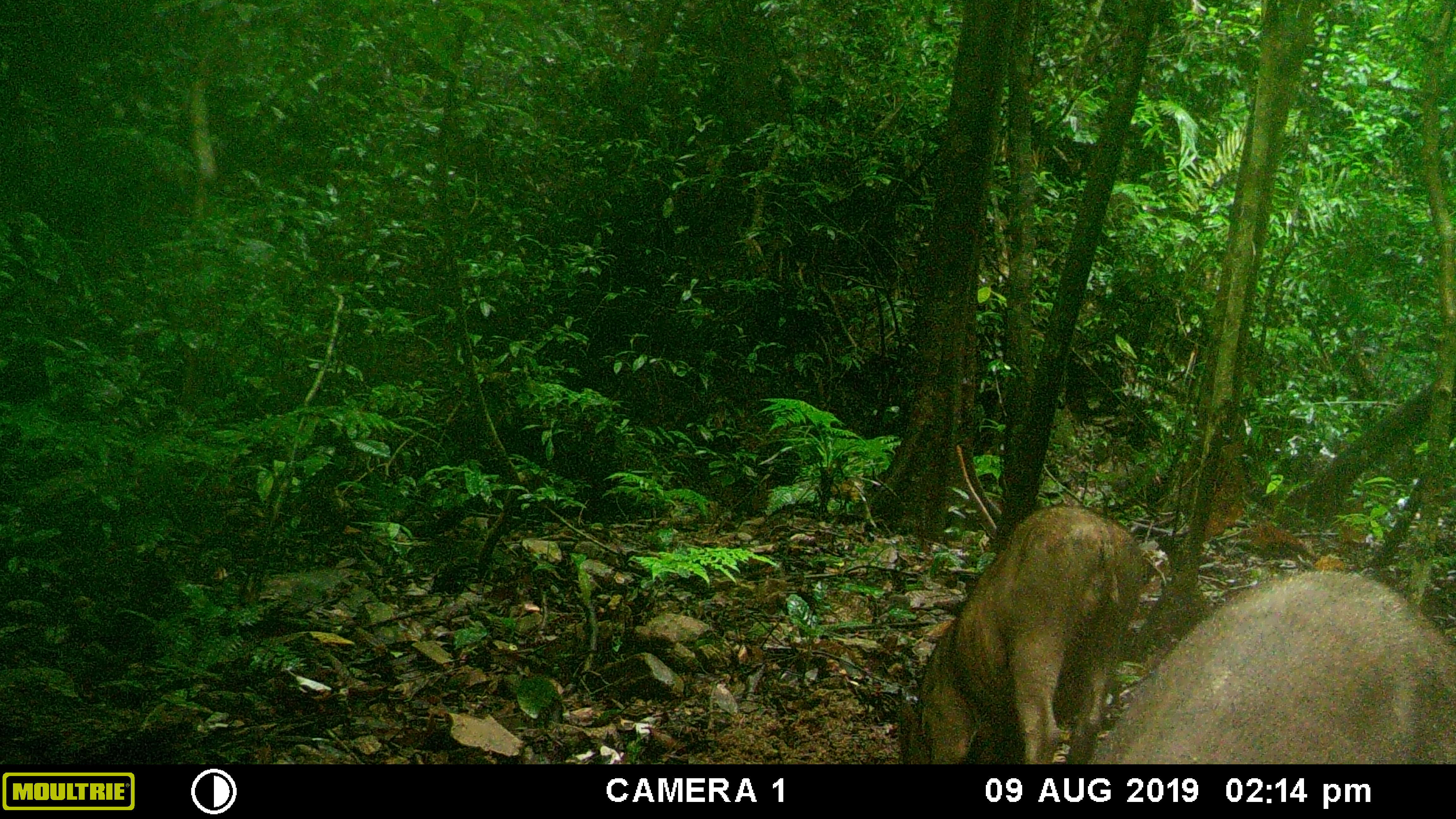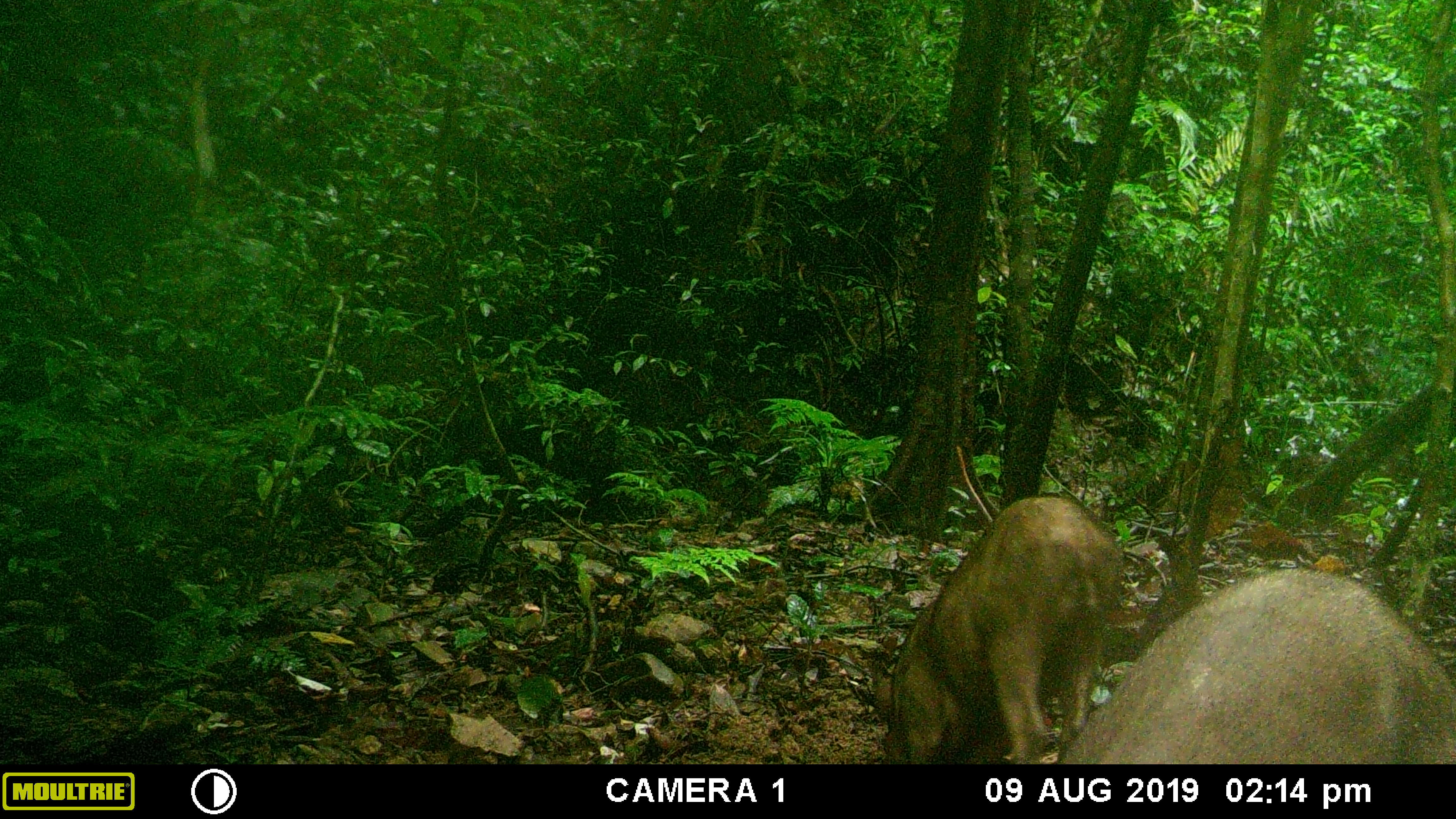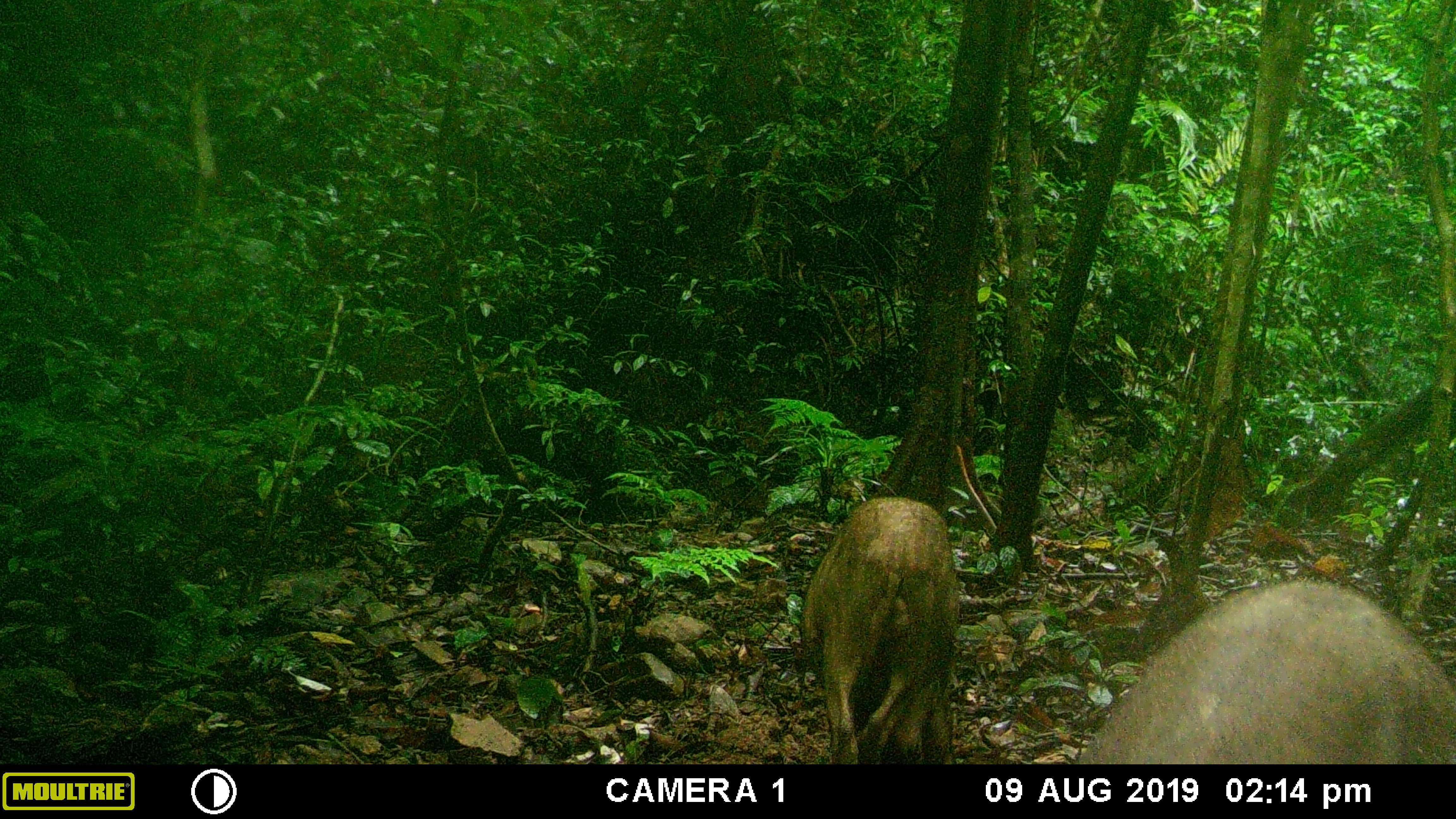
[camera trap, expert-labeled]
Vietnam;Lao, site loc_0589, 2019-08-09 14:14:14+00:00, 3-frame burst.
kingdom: Animalia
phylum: Chordata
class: Mammalia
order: Artiodactyla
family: Suidae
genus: Sus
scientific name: Sus scrofa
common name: eurasian wild pig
Eurasian wild pig (Sus scrofa). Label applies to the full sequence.